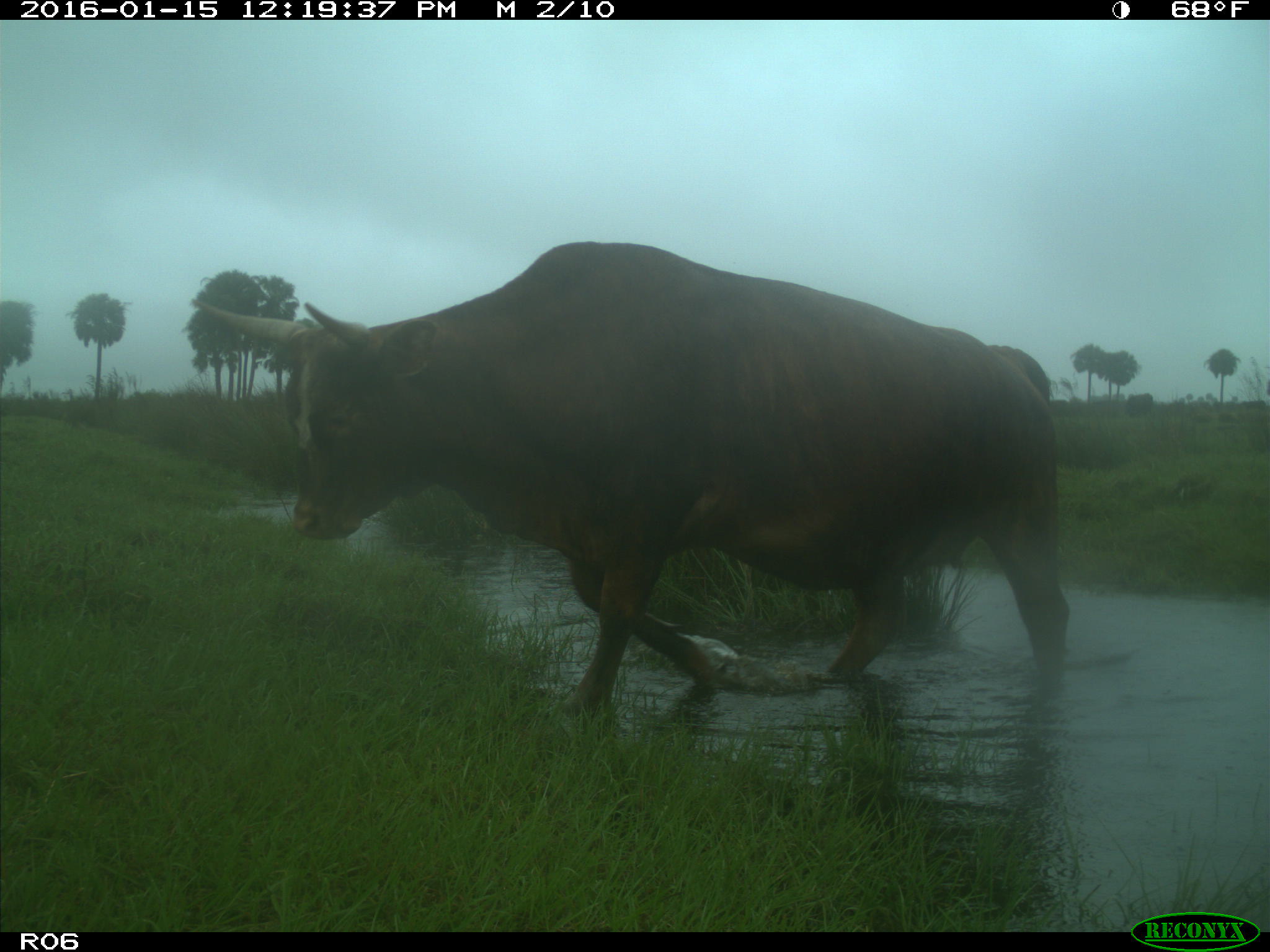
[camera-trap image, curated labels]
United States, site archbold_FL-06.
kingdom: Animalia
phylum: Chordata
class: Mammalia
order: Artiodactyla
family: Bovidae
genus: Bos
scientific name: Bos taurus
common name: domestic cow